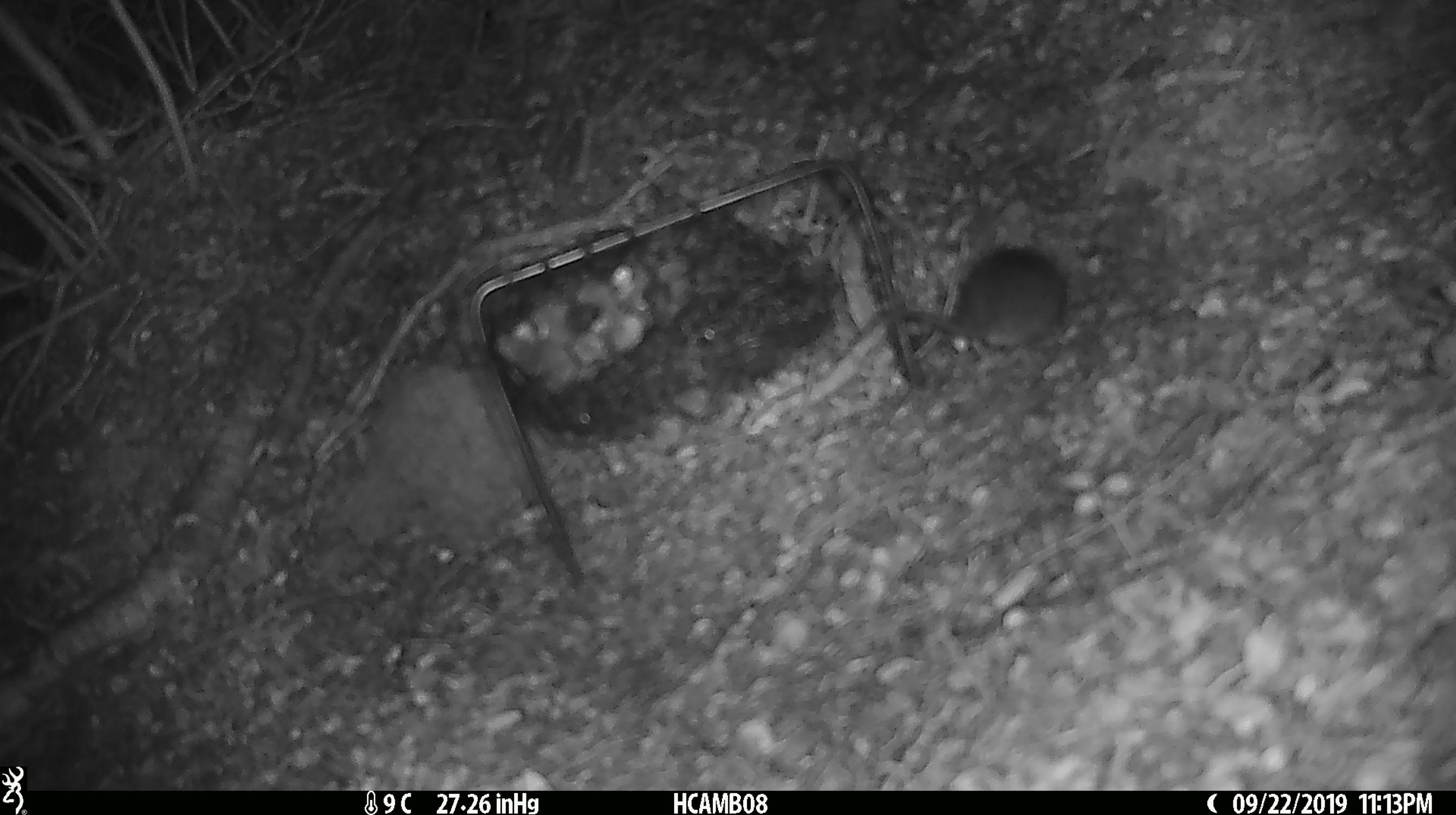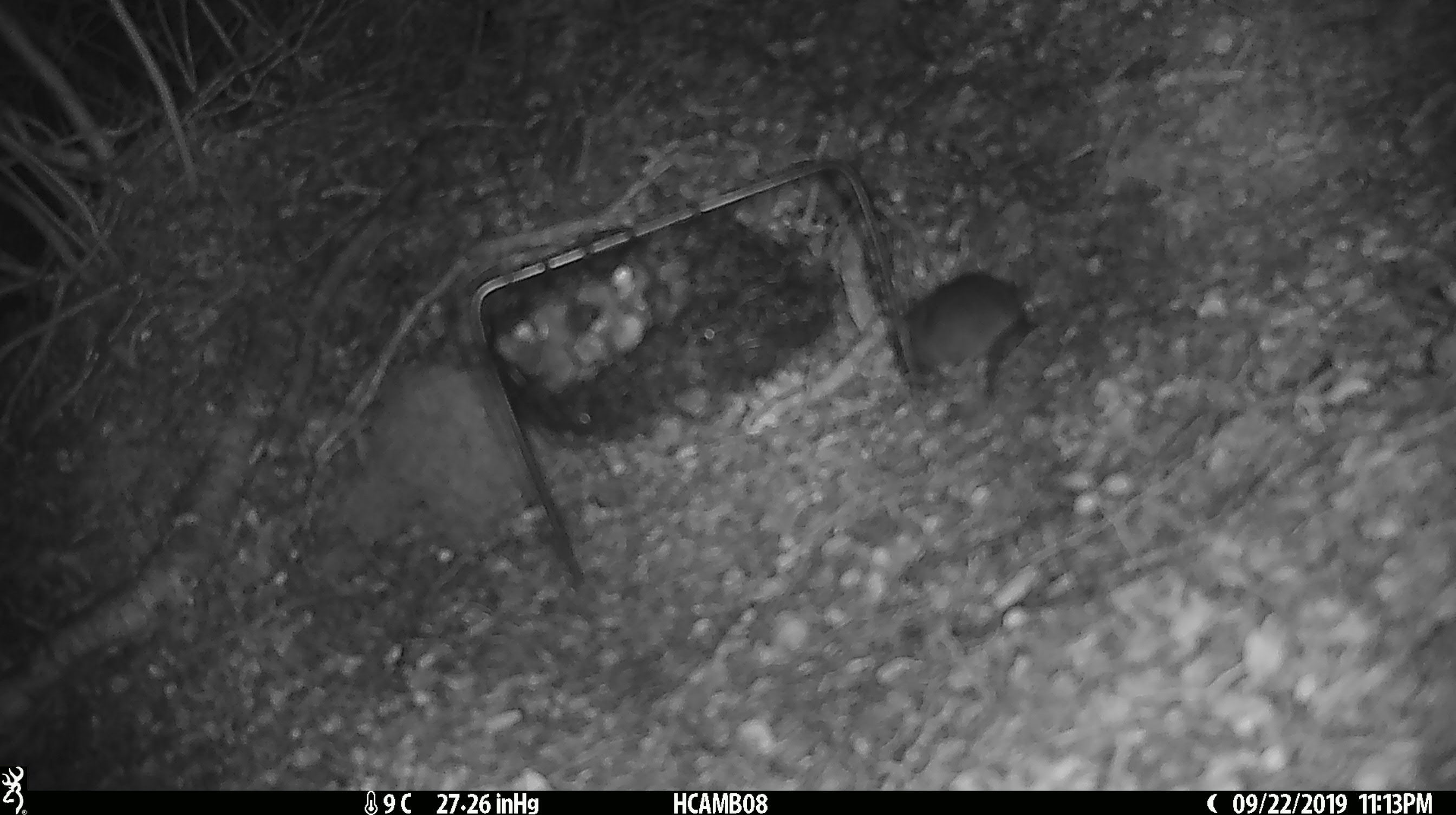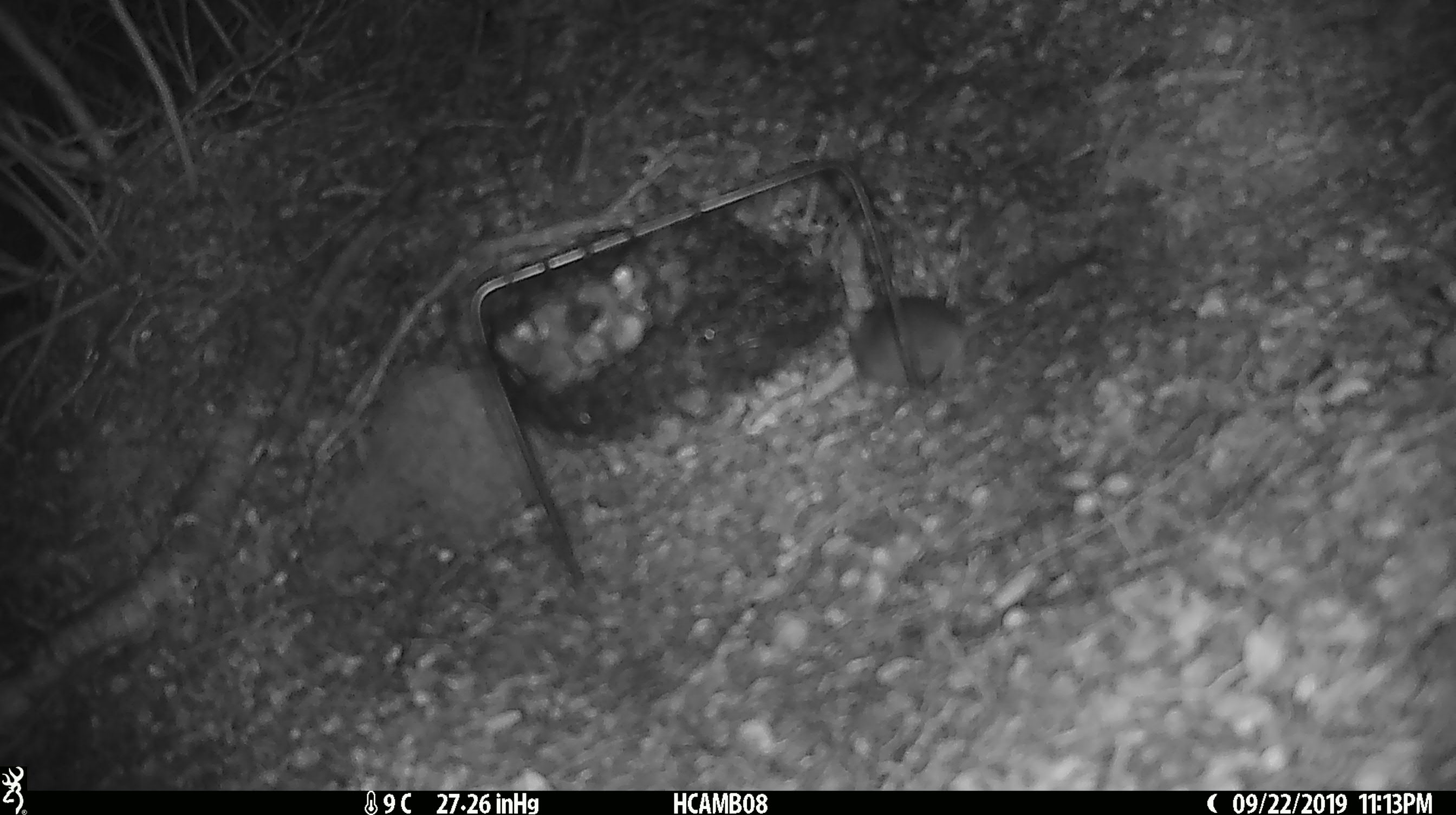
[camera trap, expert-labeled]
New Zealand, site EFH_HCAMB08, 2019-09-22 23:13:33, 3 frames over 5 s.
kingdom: Animalia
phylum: Chordata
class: Mammalia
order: Rodentia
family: Muridae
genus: Mus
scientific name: Mus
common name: mouse